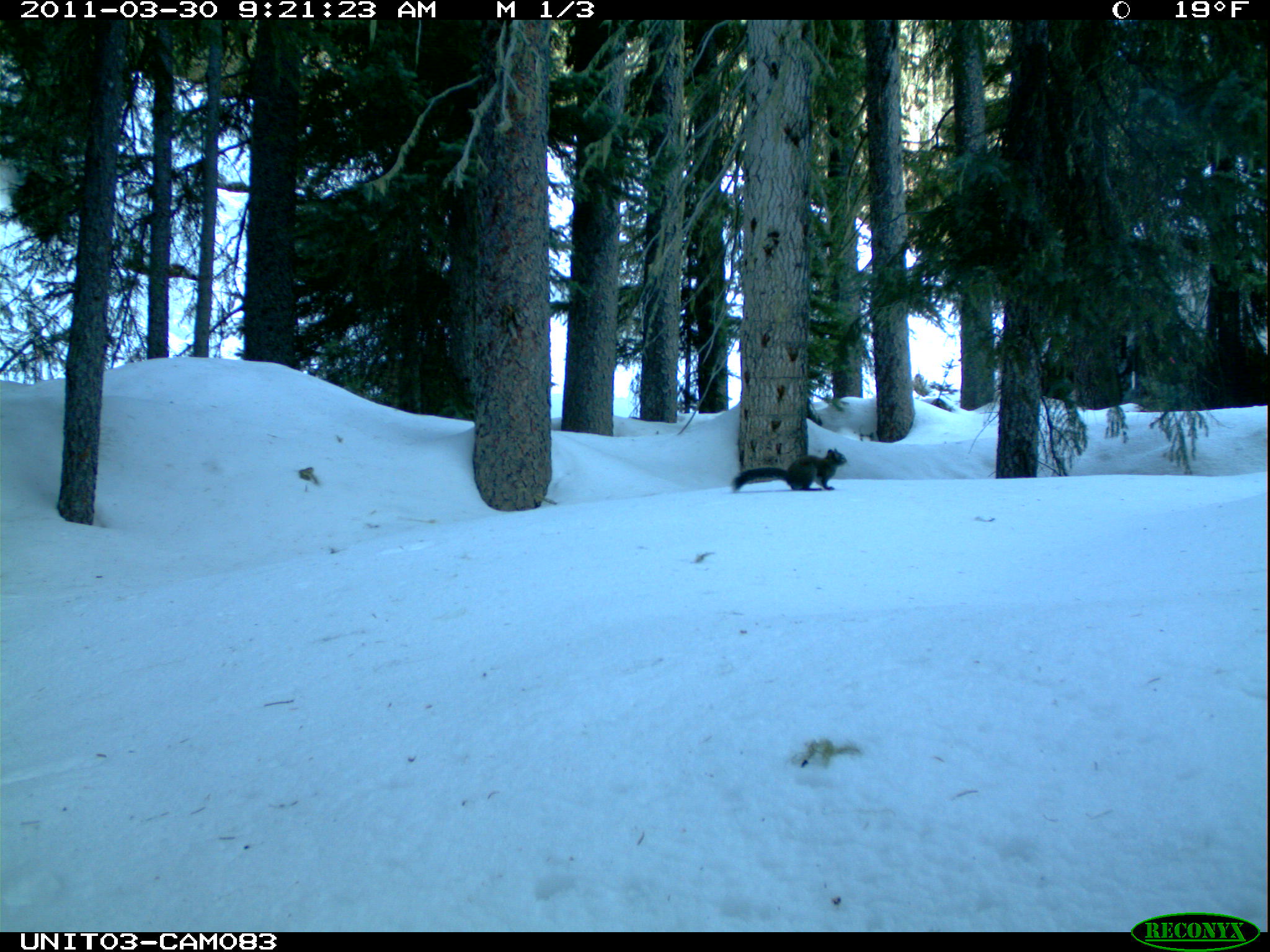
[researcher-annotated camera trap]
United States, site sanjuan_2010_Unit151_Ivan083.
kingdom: Animalia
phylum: Chordata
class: Mammalia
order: Rodentia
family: Sciuridae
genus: Tamiasciurus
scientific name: Tamiasciurus hudsonicus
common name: american red squirrel